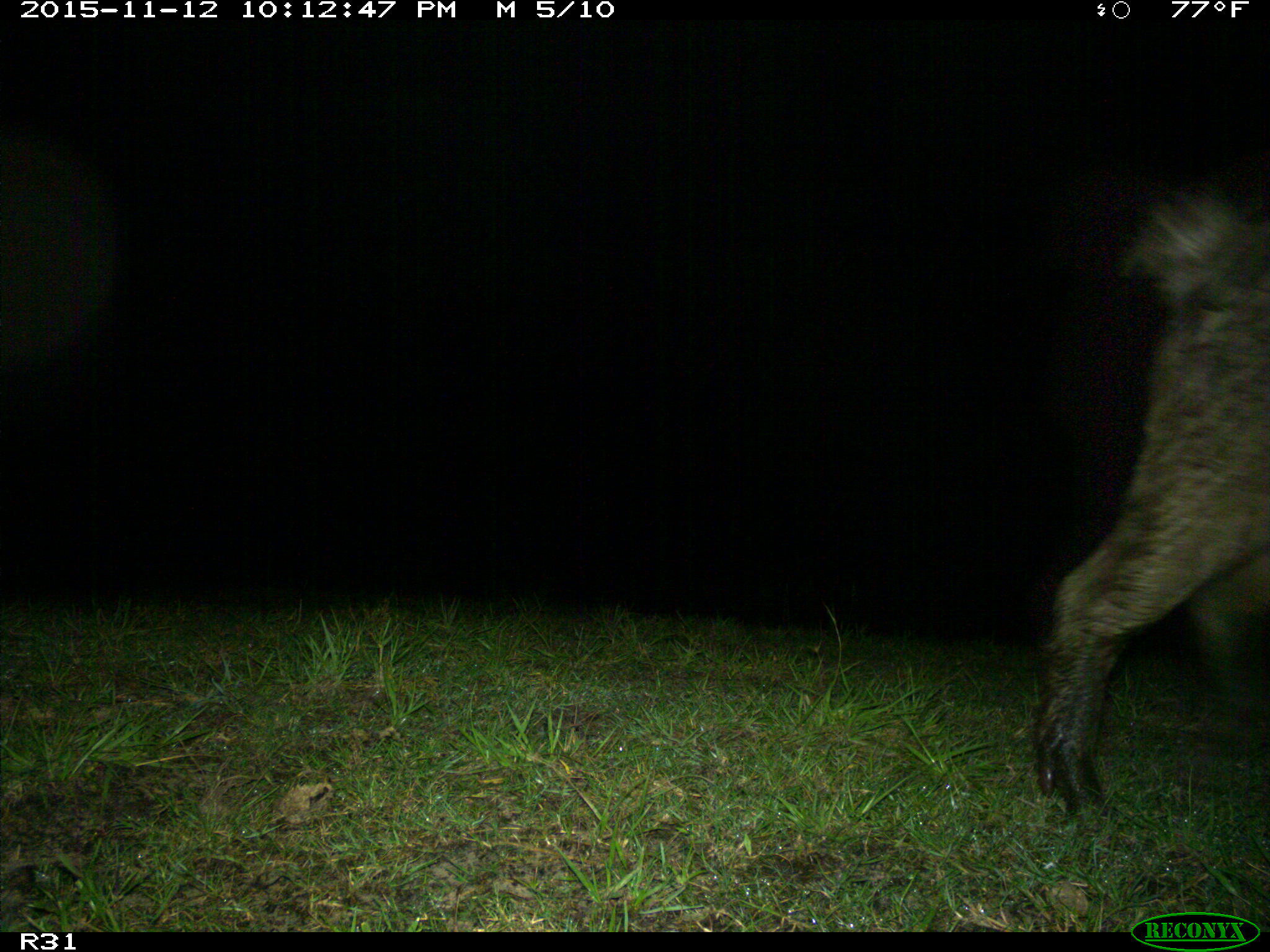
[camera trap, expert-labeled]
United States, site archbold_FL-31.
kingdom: Animalia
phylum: Chordata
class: Mammalia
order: Artiodactyla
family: Suidae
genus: Sus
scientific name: Sus scrofa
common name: wild boar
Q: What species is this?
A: Sus scrofa (wild boar).